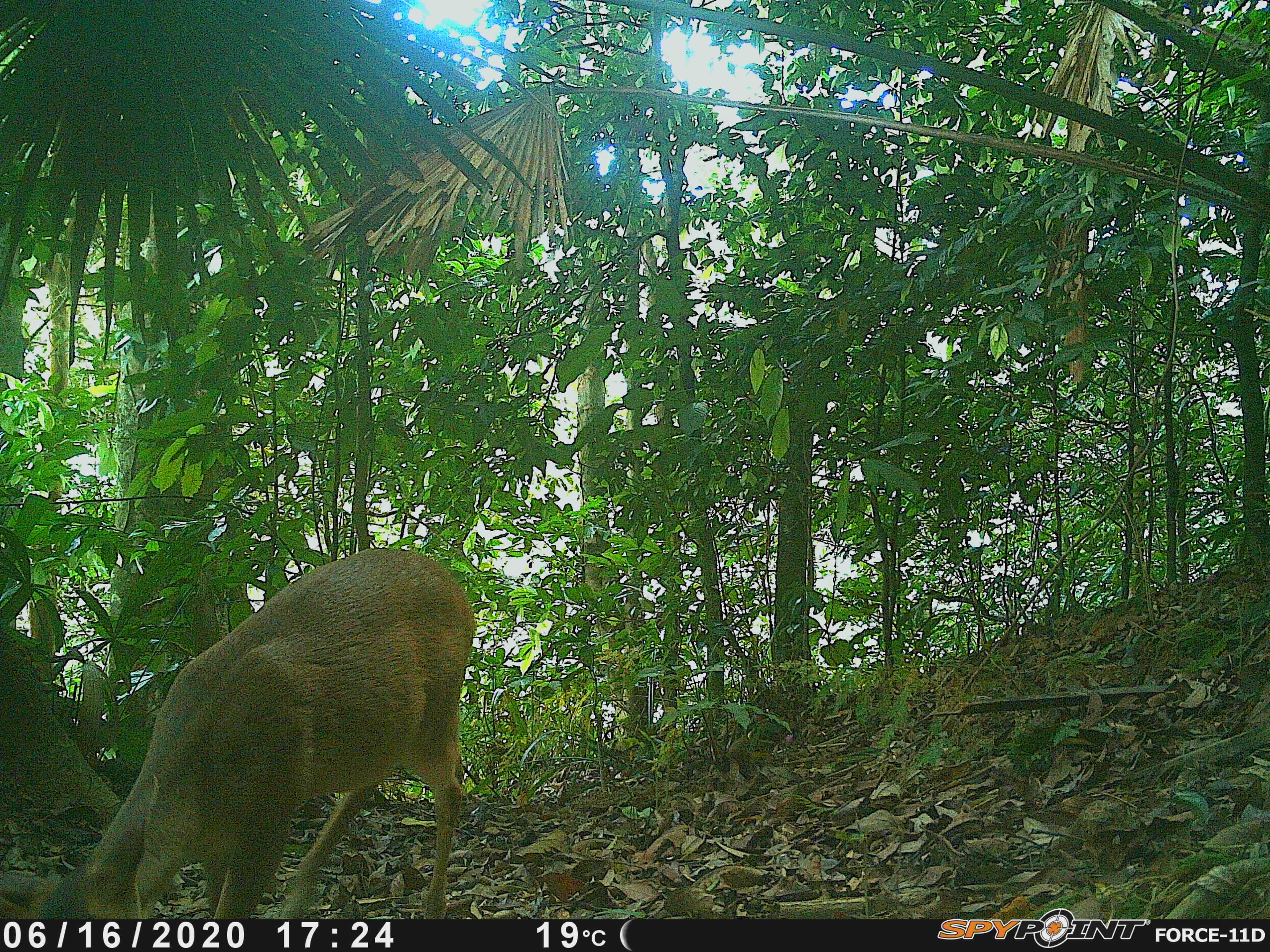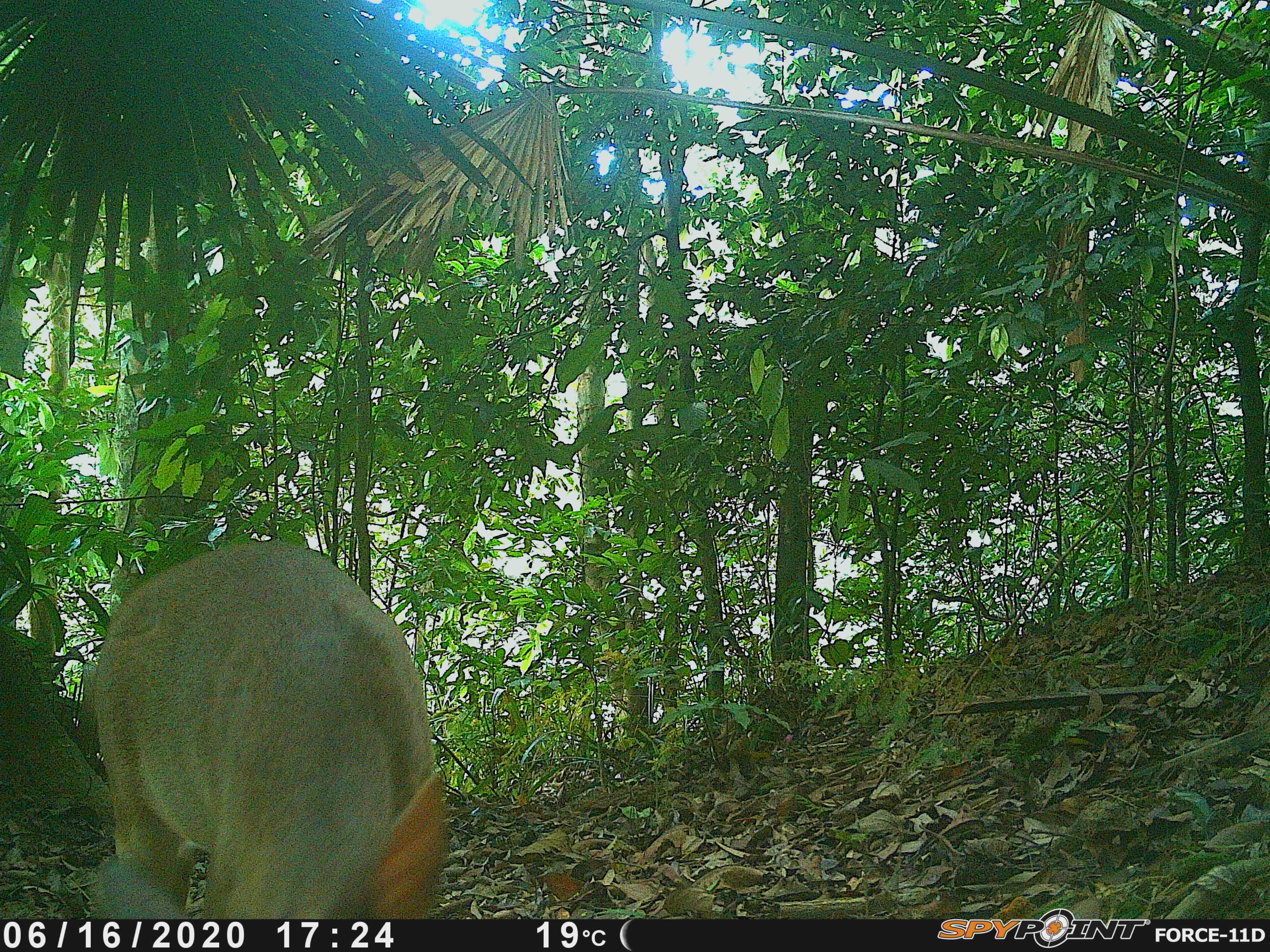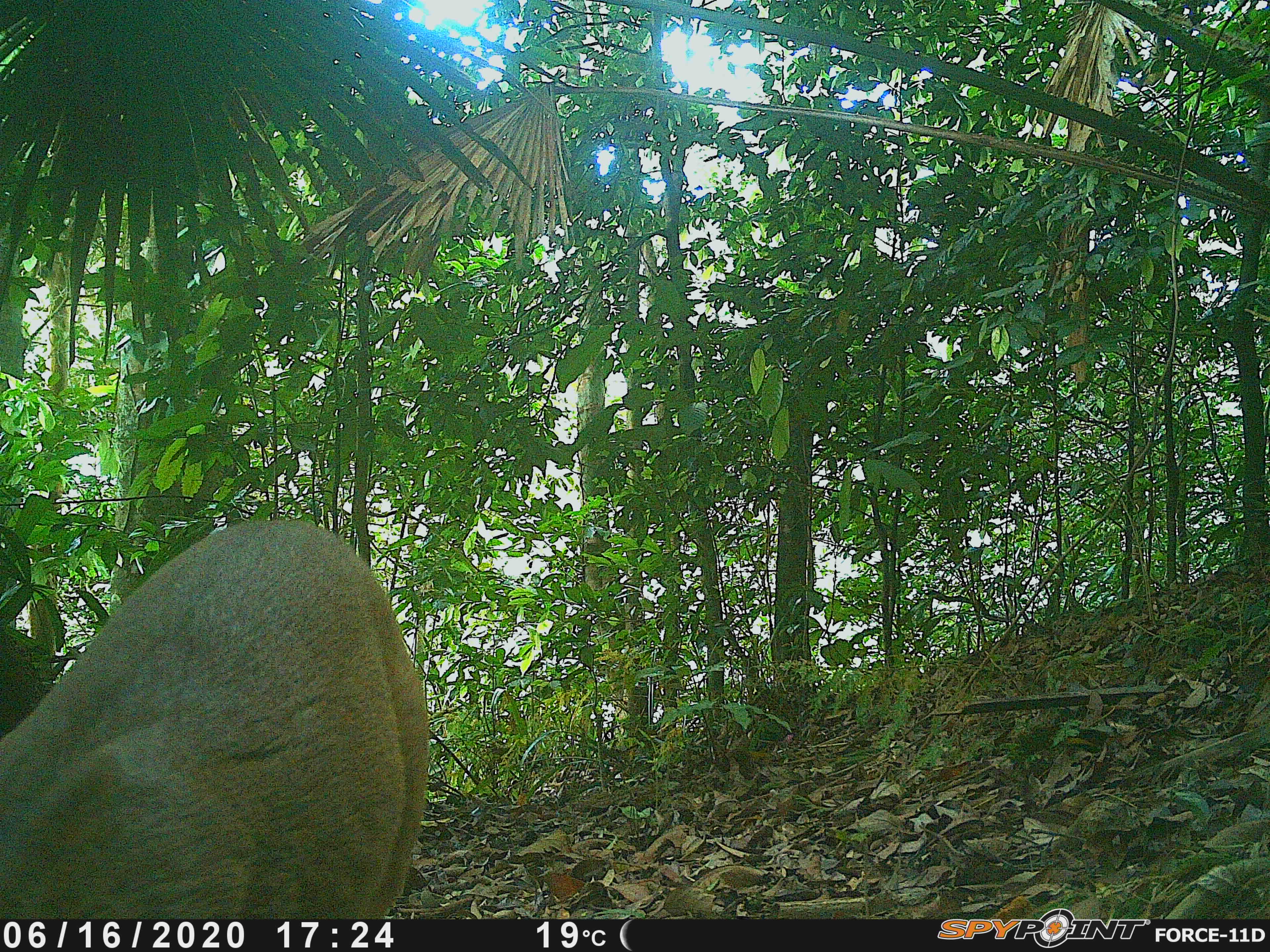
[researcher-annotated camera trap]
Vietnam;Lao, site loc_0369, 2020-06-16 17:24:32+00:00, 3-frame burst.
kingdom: Animalia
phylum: Chordata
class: Mammalia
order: Artiodactyla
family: Cervidae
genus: Muntiacus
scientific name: Muntiacus vuquangensis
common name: large-antlered muntjac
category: large antlered muntjac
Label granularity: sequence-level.